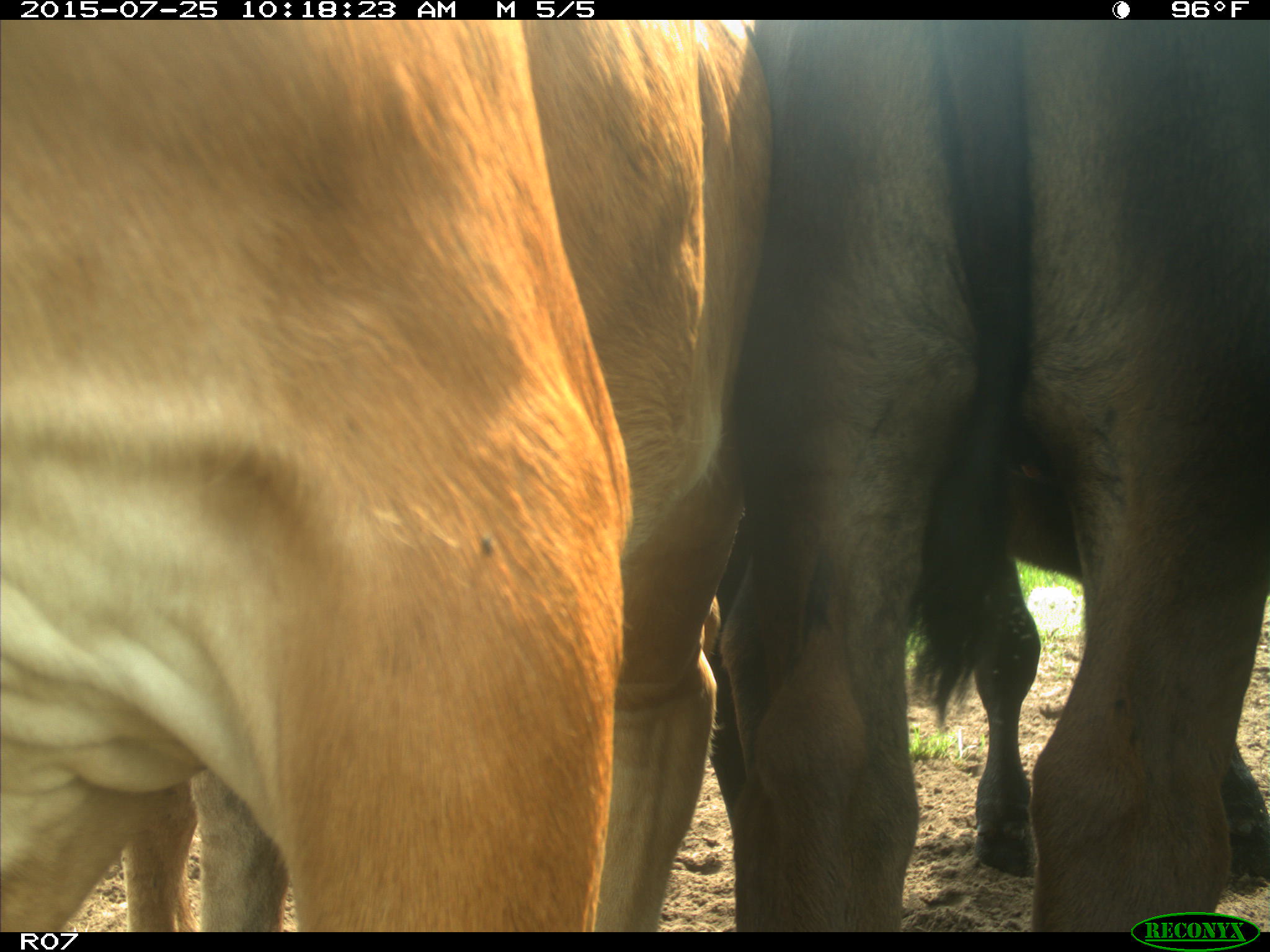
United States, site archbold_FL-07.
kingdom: Animalia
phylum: Chordata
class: Mammalia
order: Artiodactyla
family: Bovidae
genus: Bos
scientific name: Bos taurus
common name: domestic cow